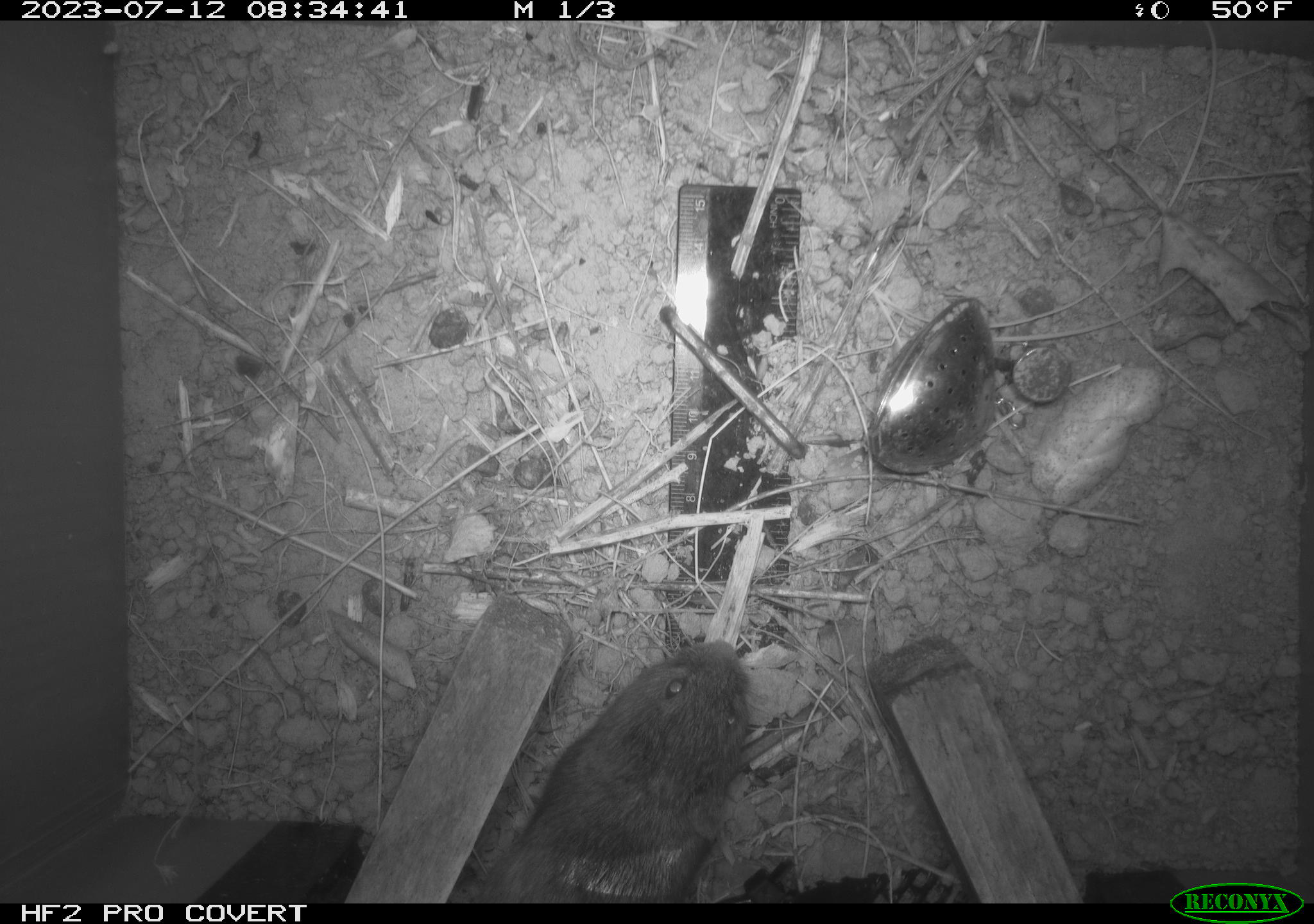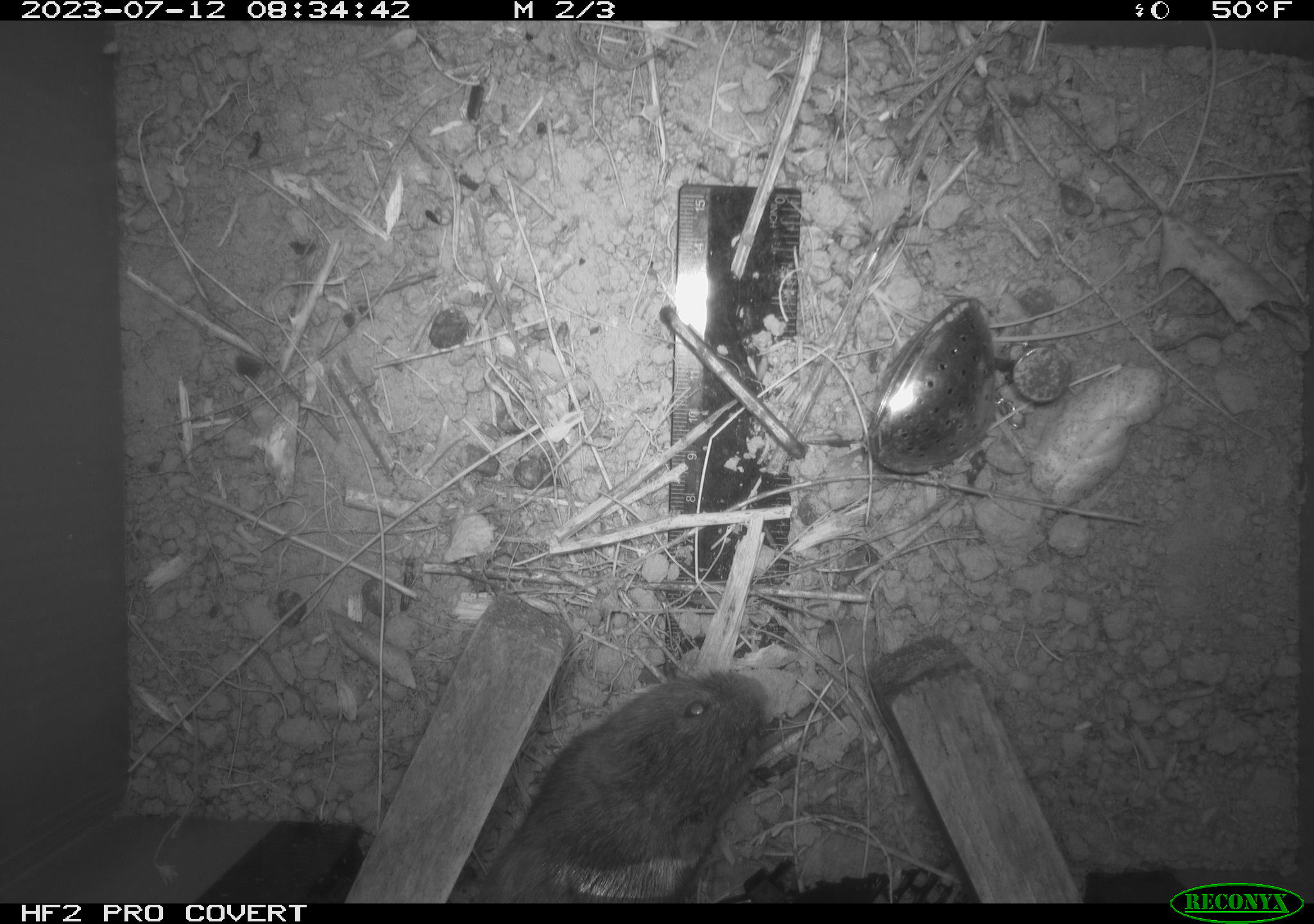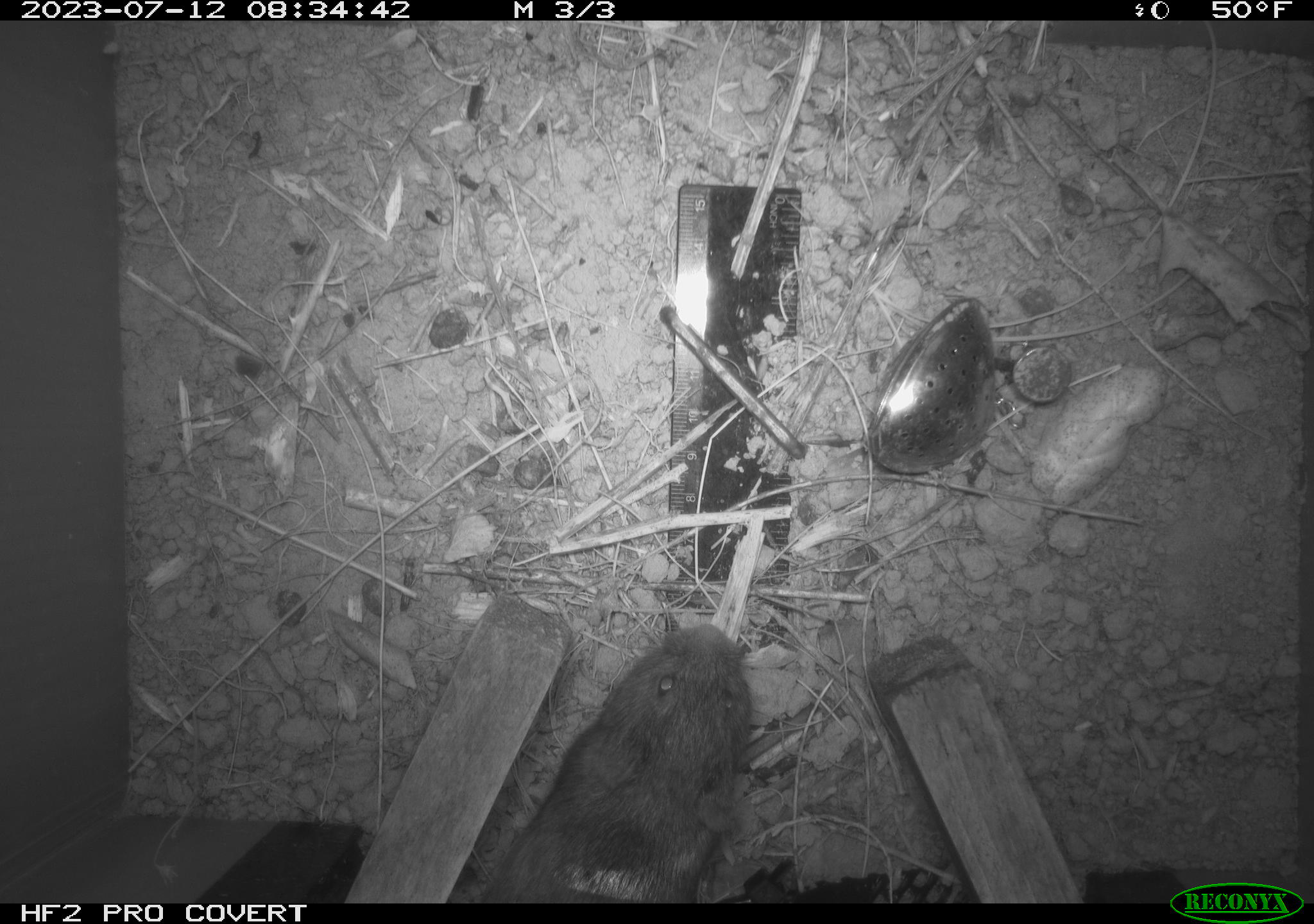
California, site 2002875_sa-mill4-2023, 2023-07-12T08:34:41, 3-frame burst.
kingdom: Animalia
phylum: Chordata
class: Mammalia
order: Rodentia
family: Cricetidae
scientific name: Arvicolinae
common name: voles, lemmings, and muskrats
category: arvicolinae subfamily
Arvicolinae subfamily (voles, lemmings, and muskrats) (Arvicolinae).